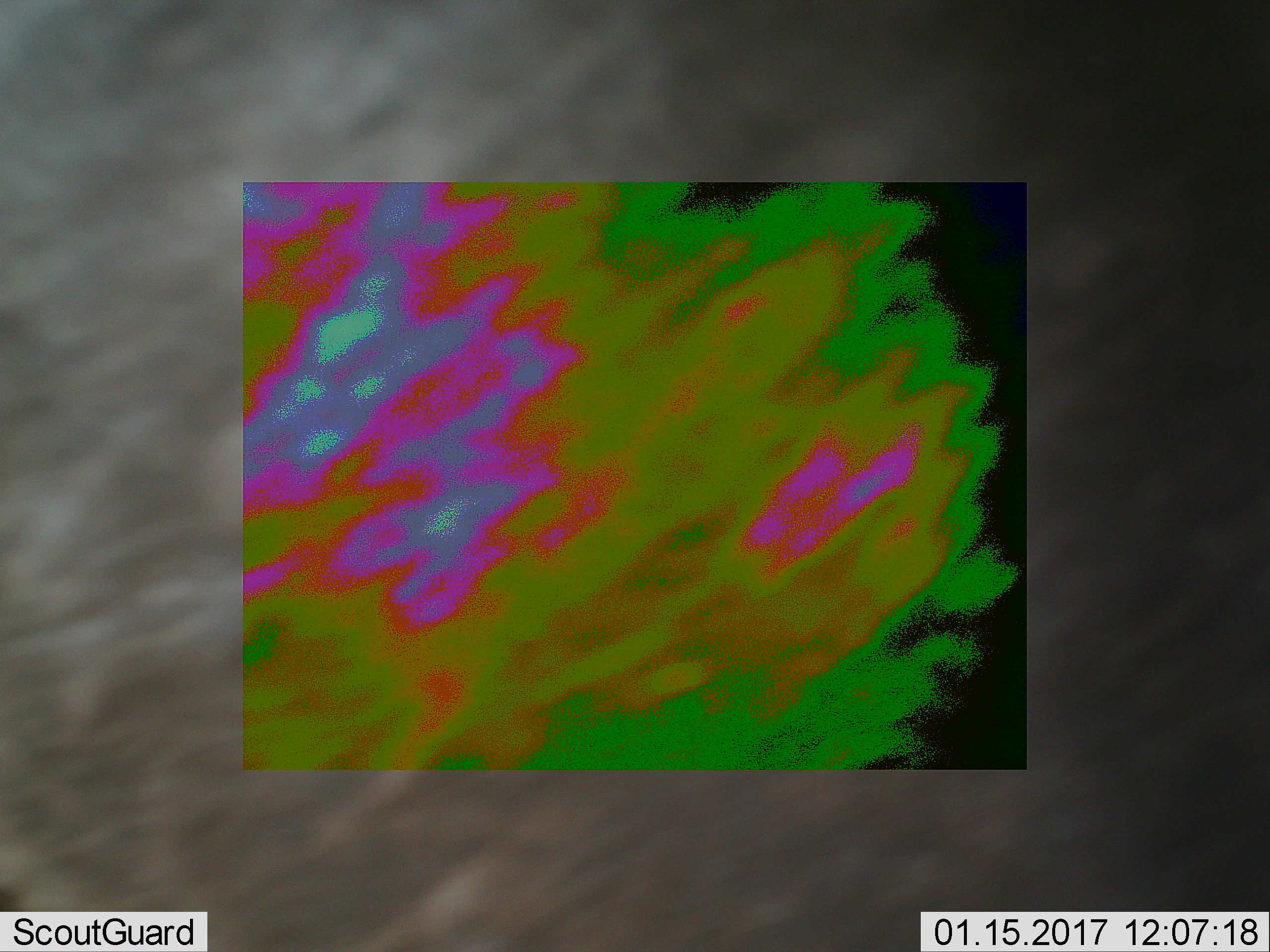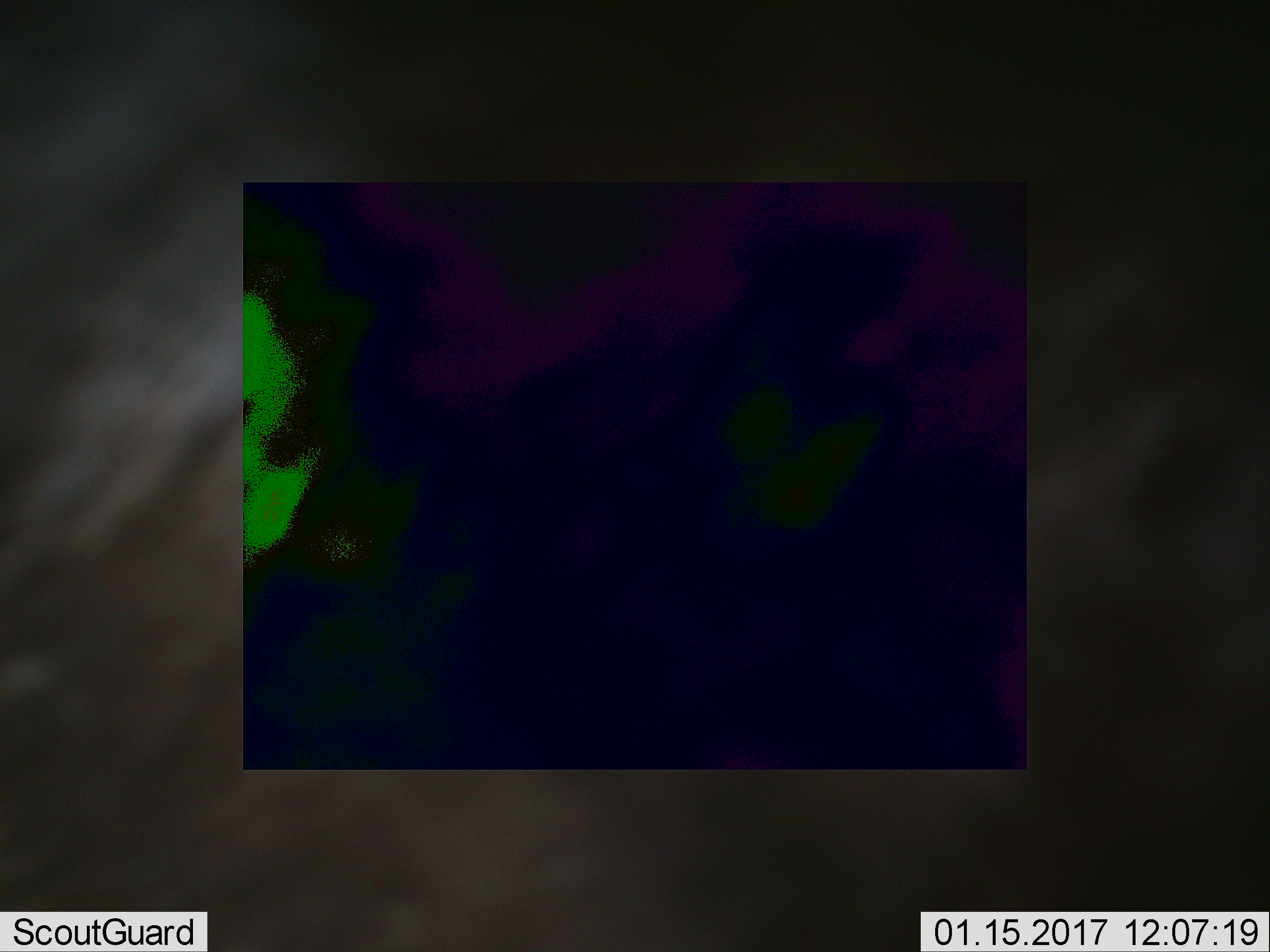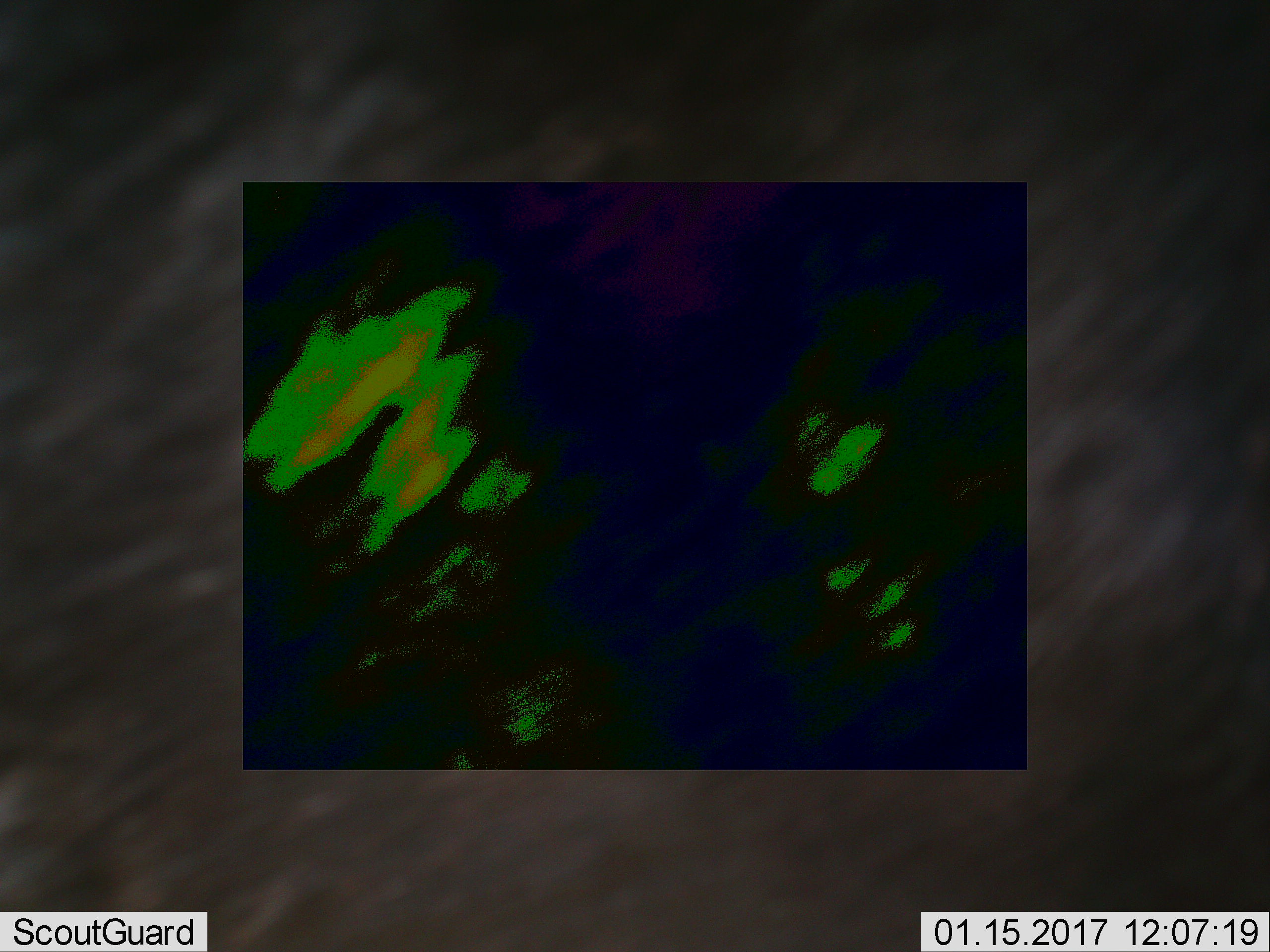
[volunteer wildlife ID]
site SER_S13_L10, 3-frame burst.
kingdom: Animalia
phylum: Chordata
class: Mammalia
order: Artiodactyla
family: Bovidae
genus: Connochaetes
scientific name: Connochaetes taurinus taurinus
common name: blue wildebeest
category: wildebeestblue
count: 1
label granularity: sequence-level